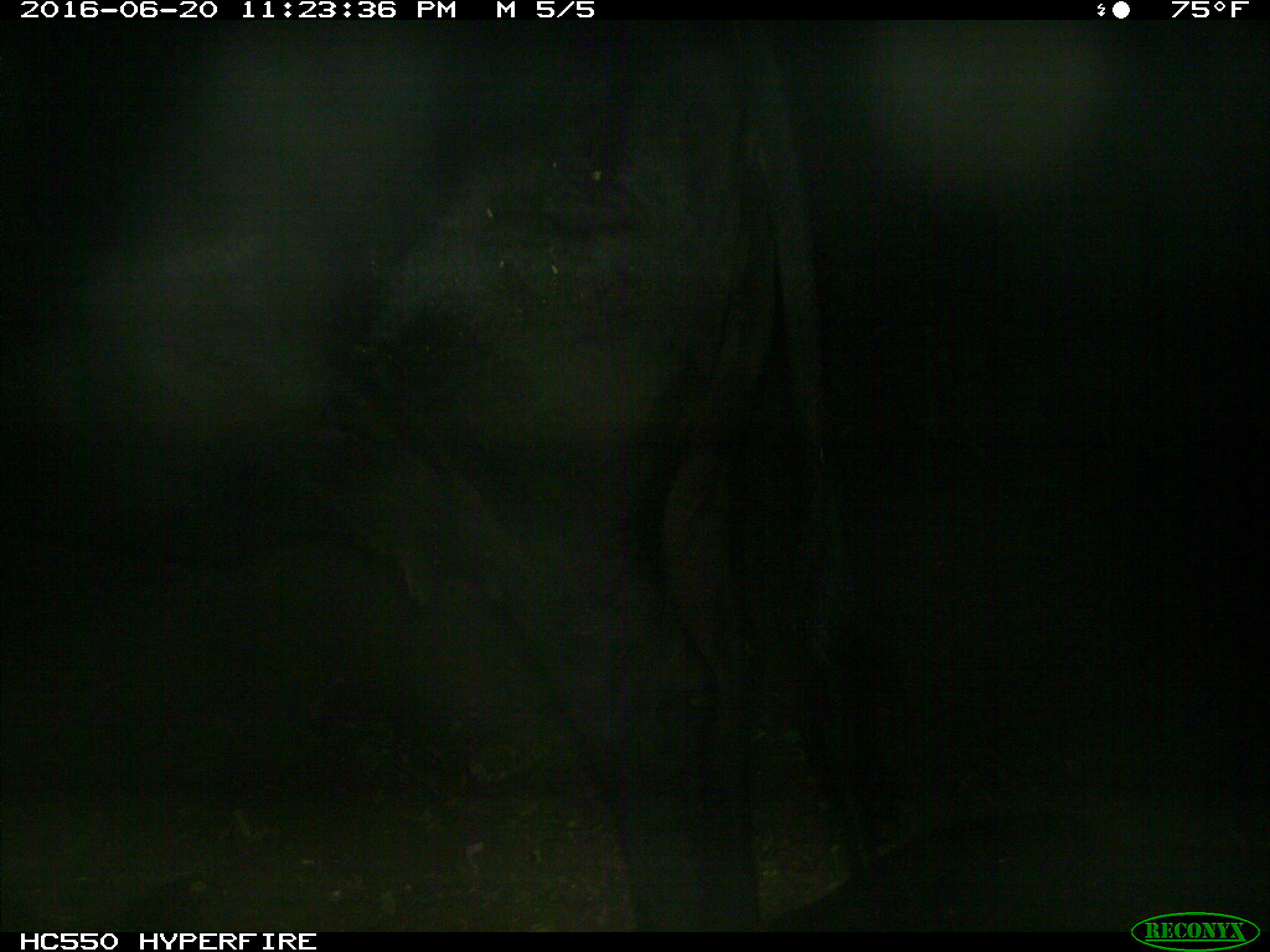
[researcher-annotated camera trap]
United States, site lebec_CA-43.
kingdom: Animalia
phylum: Chordata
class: Mammalia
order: Artiodactyla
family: Bovidae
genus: Bos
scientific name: Bos taurus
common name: domestic cow